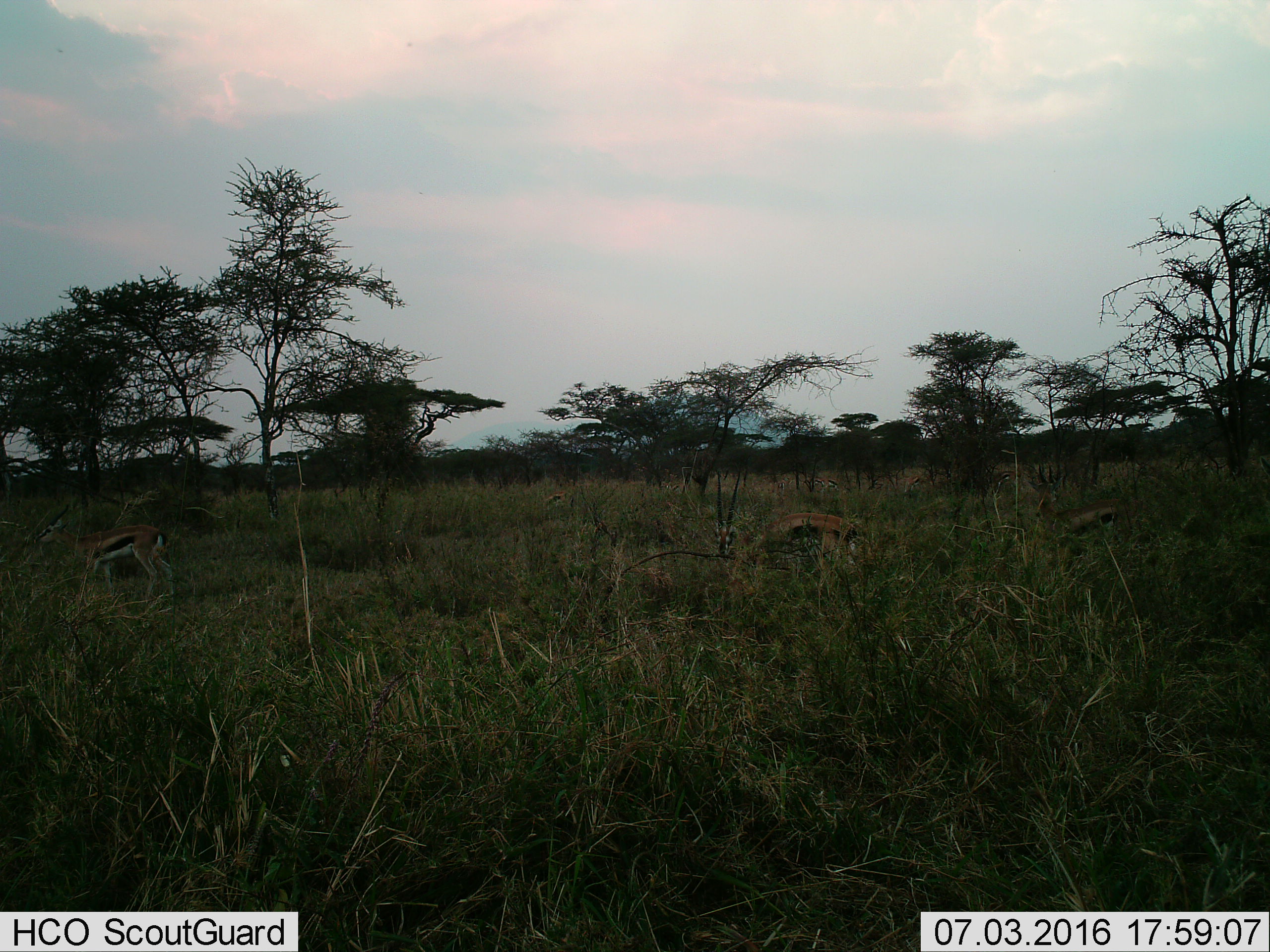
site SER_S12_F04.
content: unidentified animal